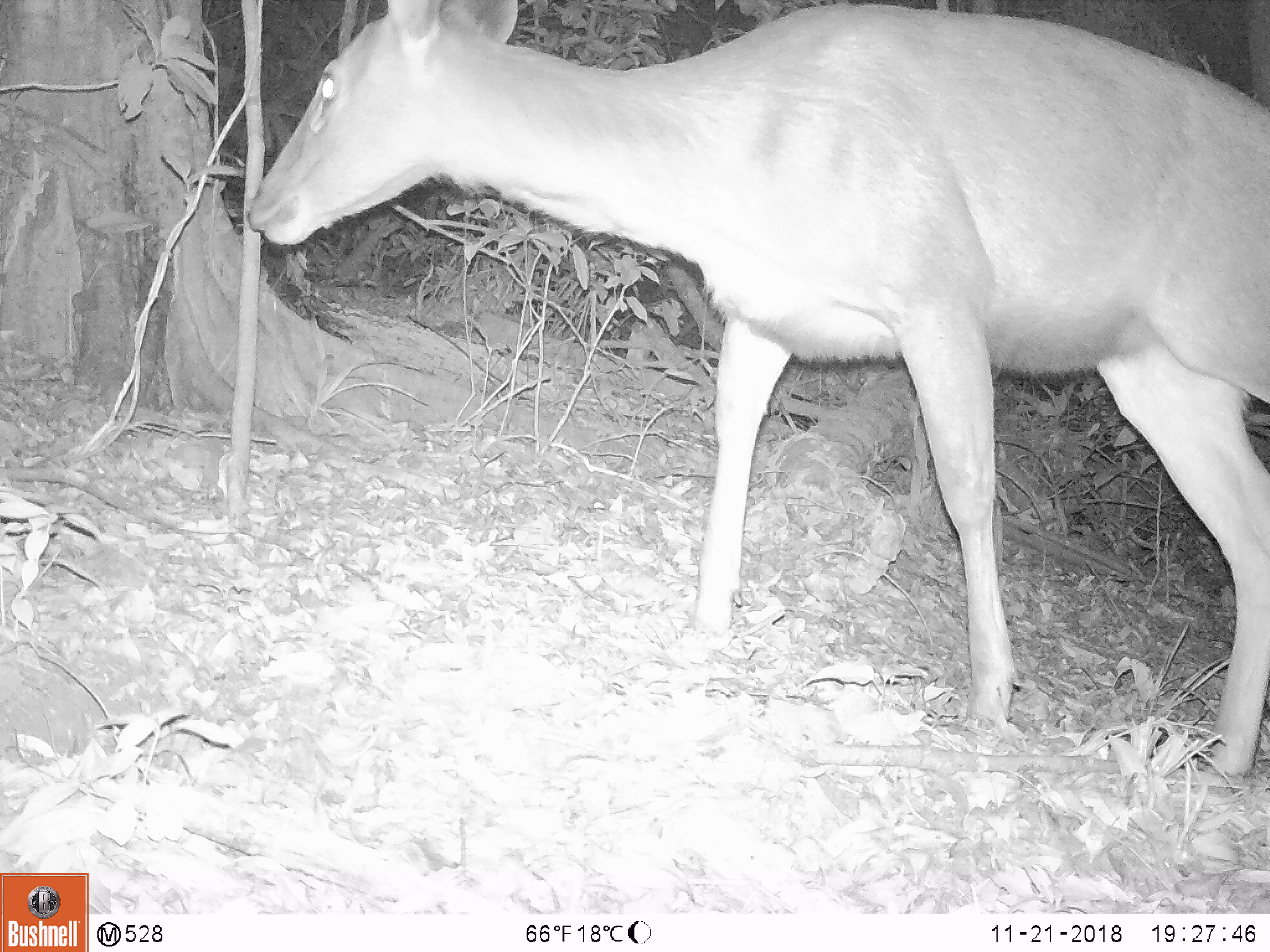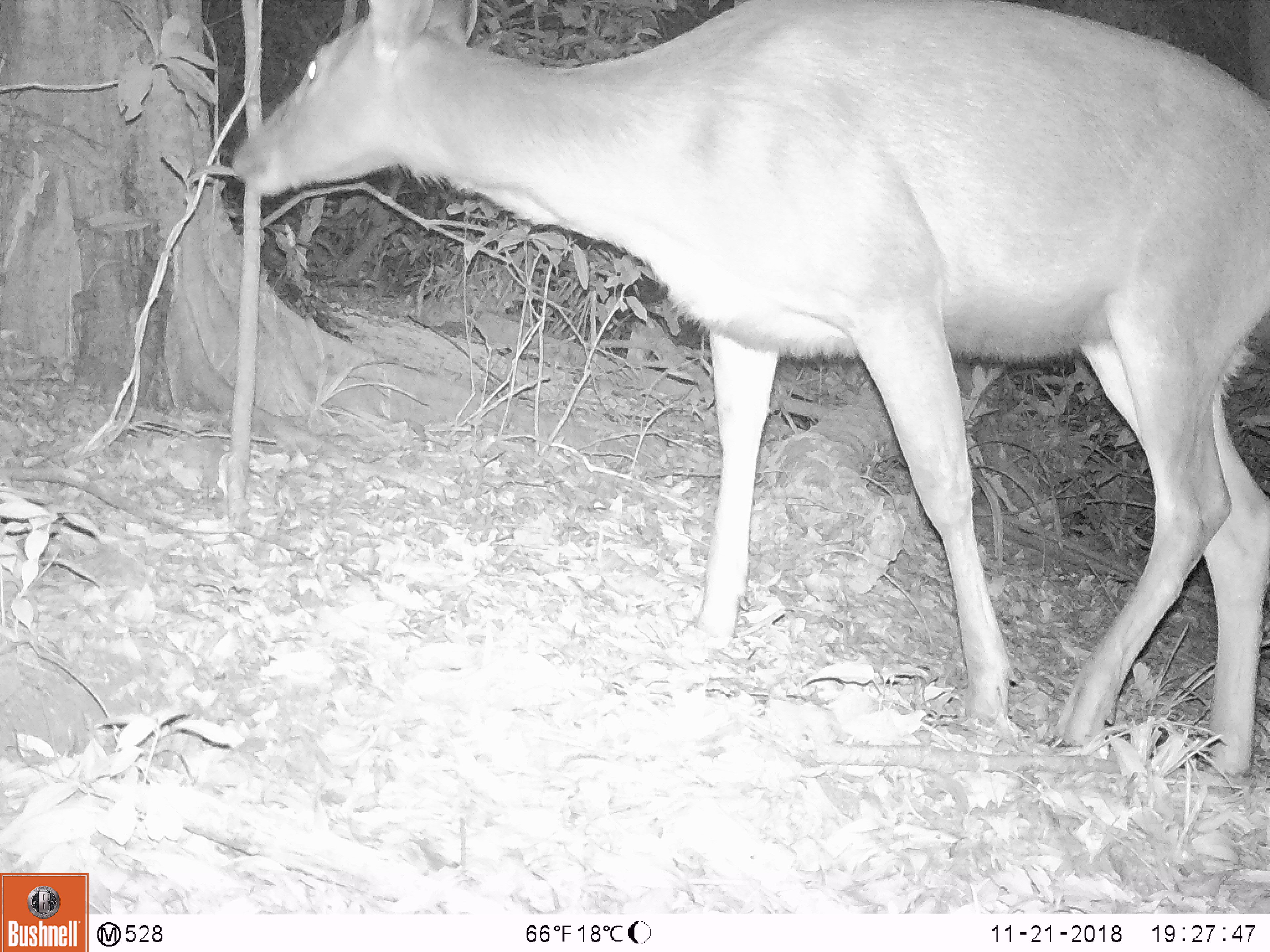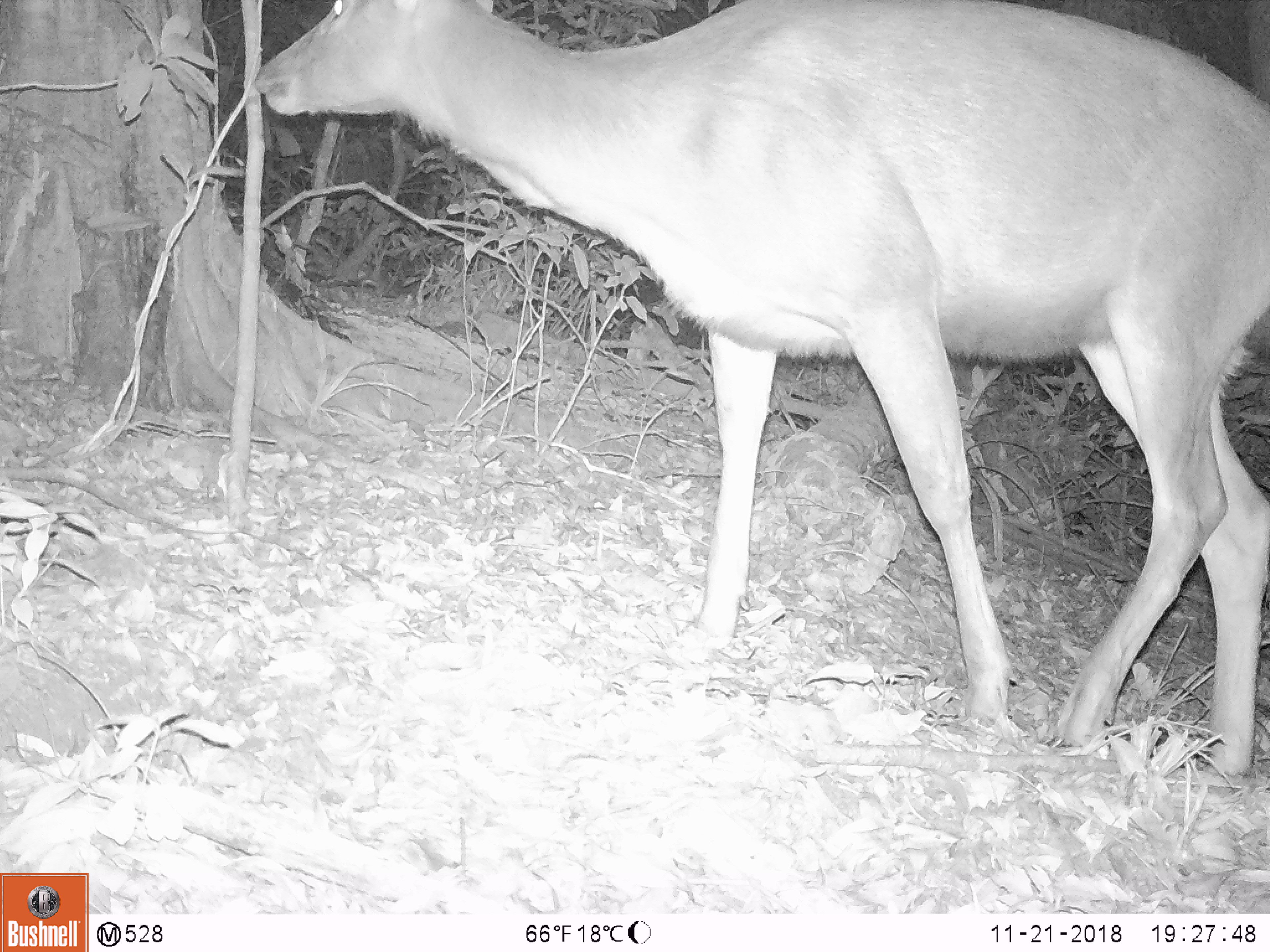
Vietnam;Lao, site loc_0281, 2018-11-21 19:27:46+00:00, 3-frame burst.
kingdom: Animalia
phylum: Chordata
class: Mammalia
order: Artiodactyla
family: Cervidae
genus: Rusa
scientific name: Rusa unicolor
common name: sambar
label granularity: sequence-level